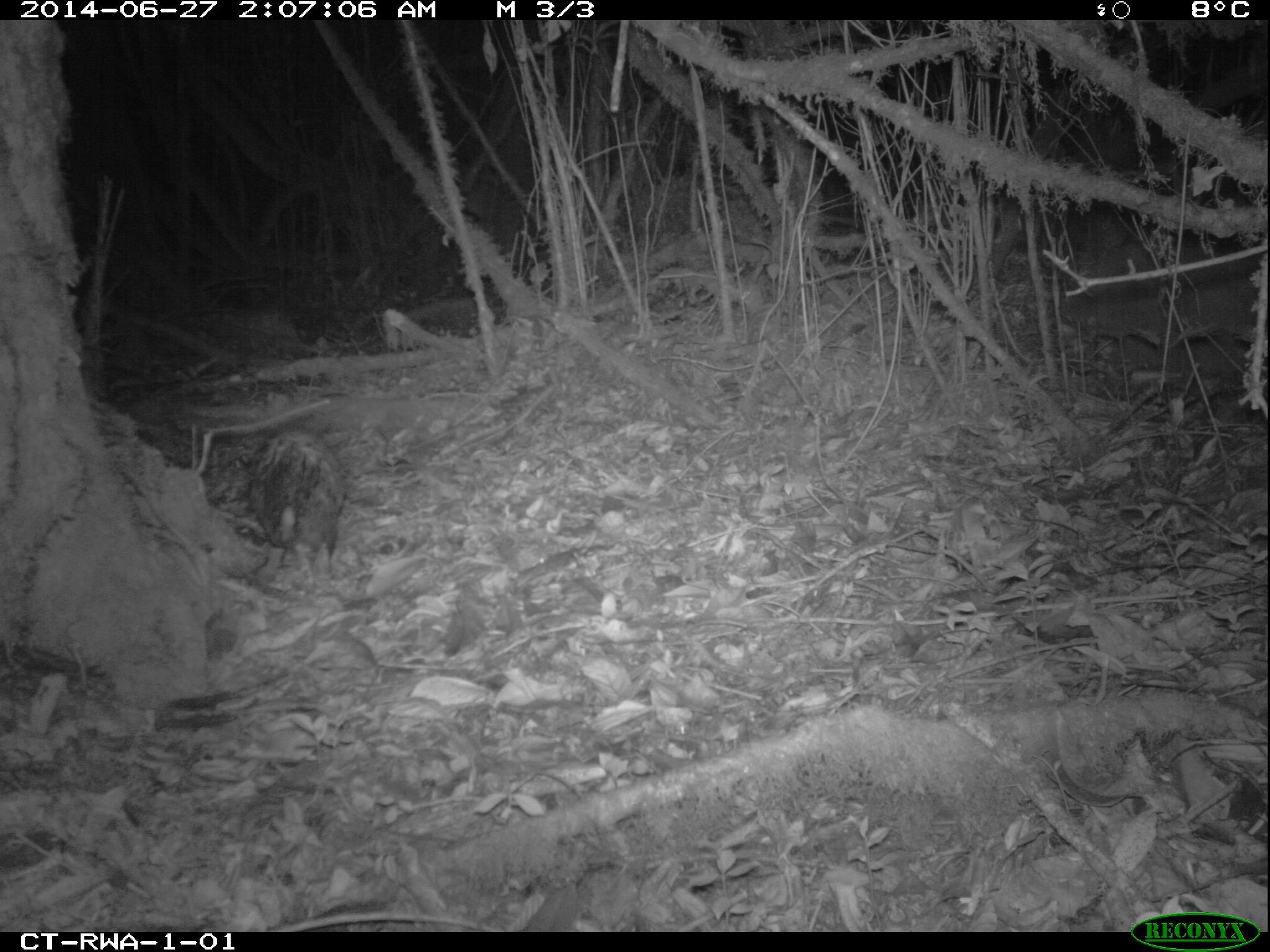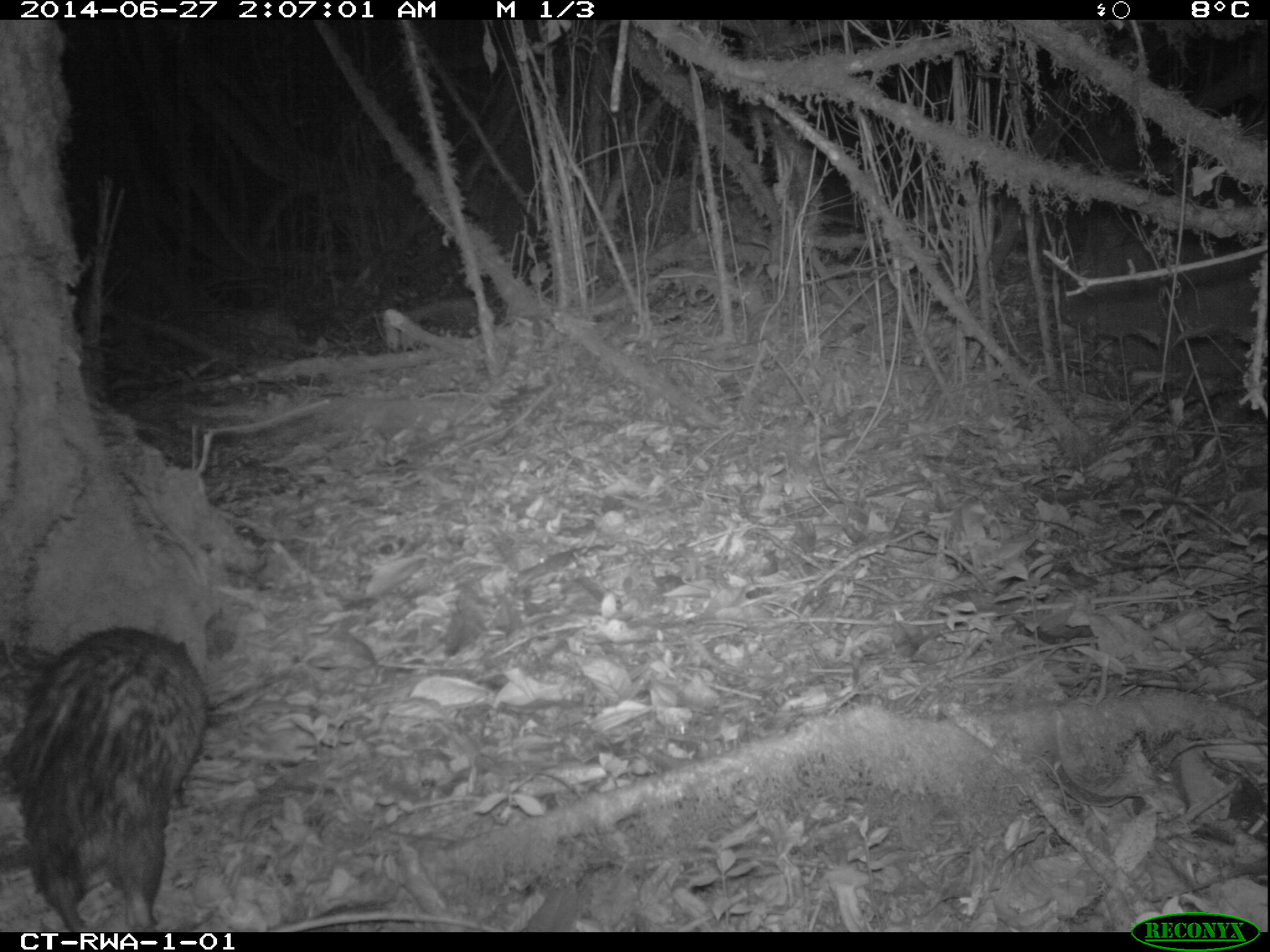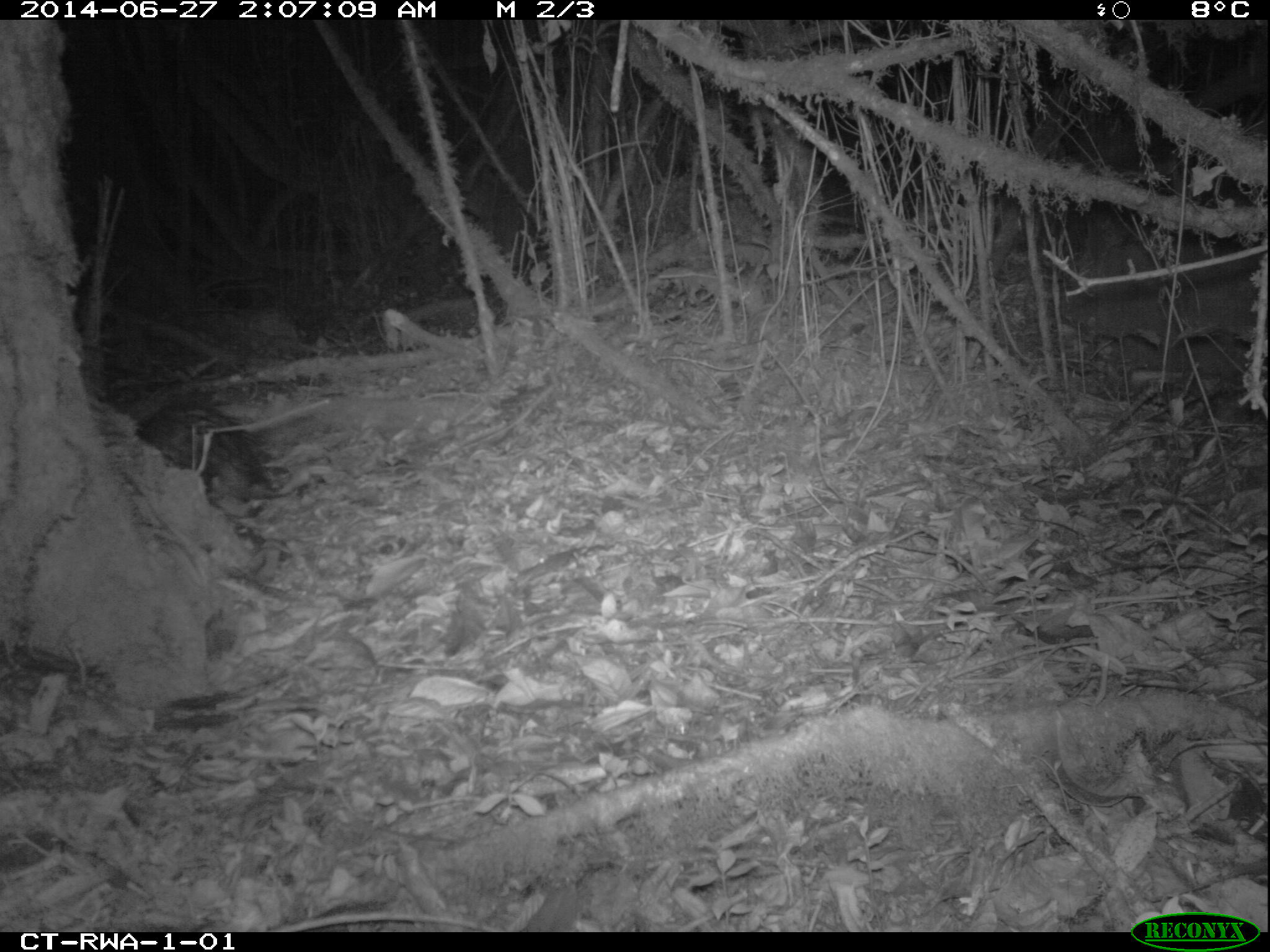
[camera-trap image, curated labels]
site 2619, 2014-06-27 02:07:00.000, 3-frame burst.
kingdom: Animalia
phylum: Chordata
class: Mammalia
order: Rodentia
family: Hystricidae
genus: Atherurus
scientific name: Atherurus africanus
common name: african brush-tailed porcupine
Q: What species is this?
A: Atherurus africanus (african brush-tailed porcupine).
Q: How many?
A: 1.